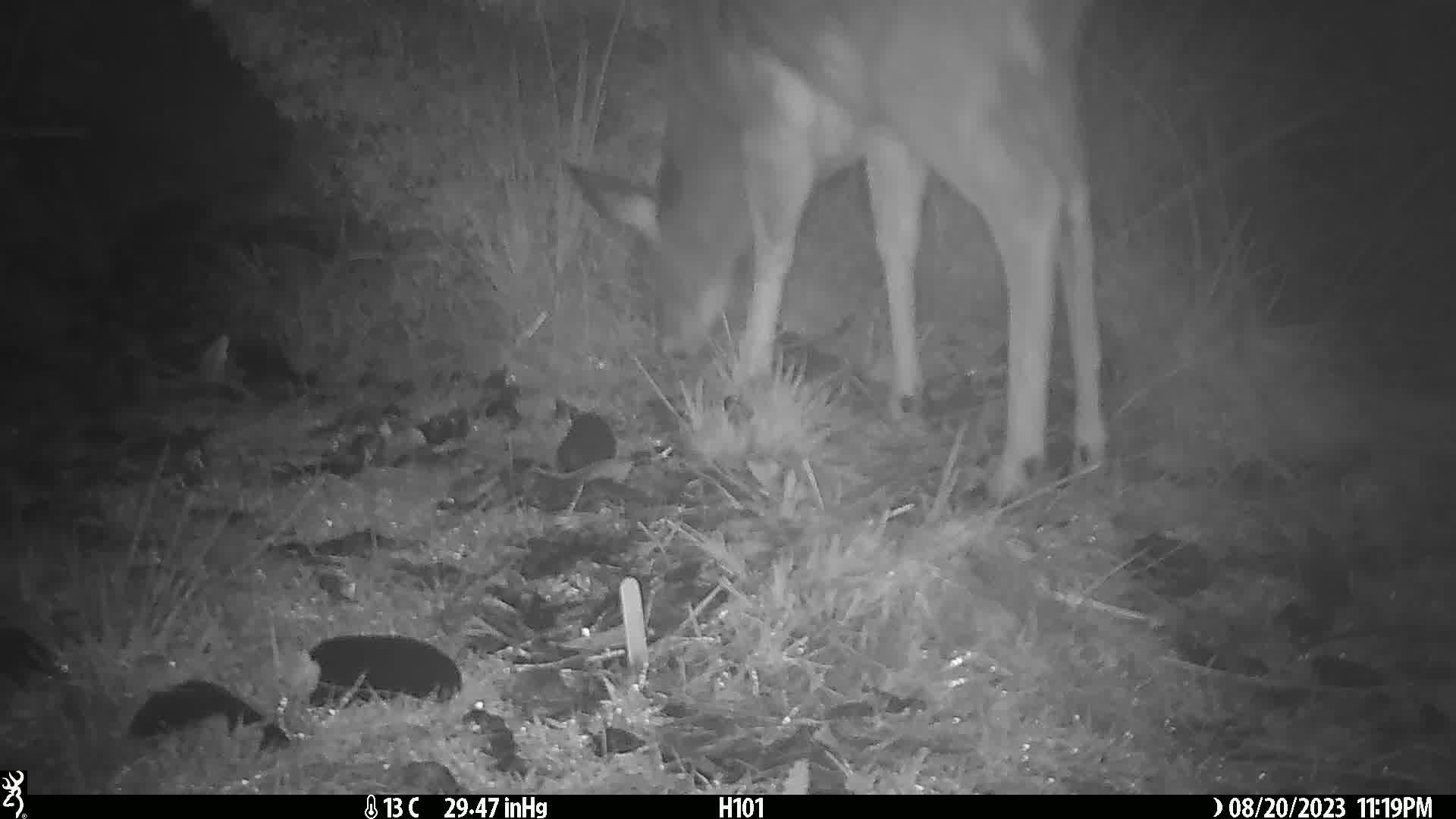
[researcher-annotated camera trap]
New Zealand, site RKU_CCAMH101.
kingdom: Animalia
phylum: Chordata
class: Mammalia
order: Artiodactyla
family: Cervidae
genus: Odocoileus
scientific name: Odocoileus virginianus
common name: white-tailed deer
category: white tailed deer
White tailed deer (white-tailed deer) (Odocoileus virginianus).